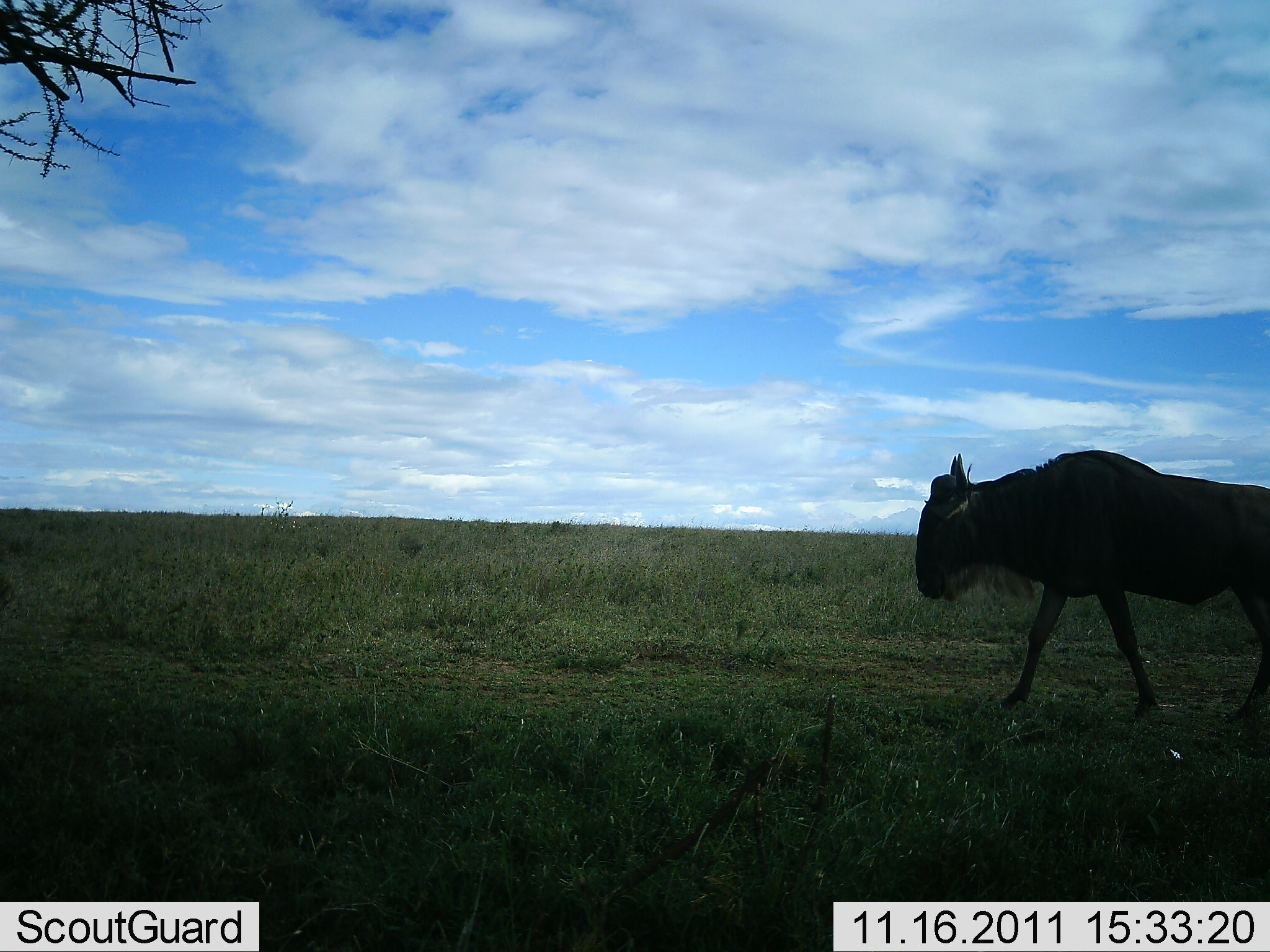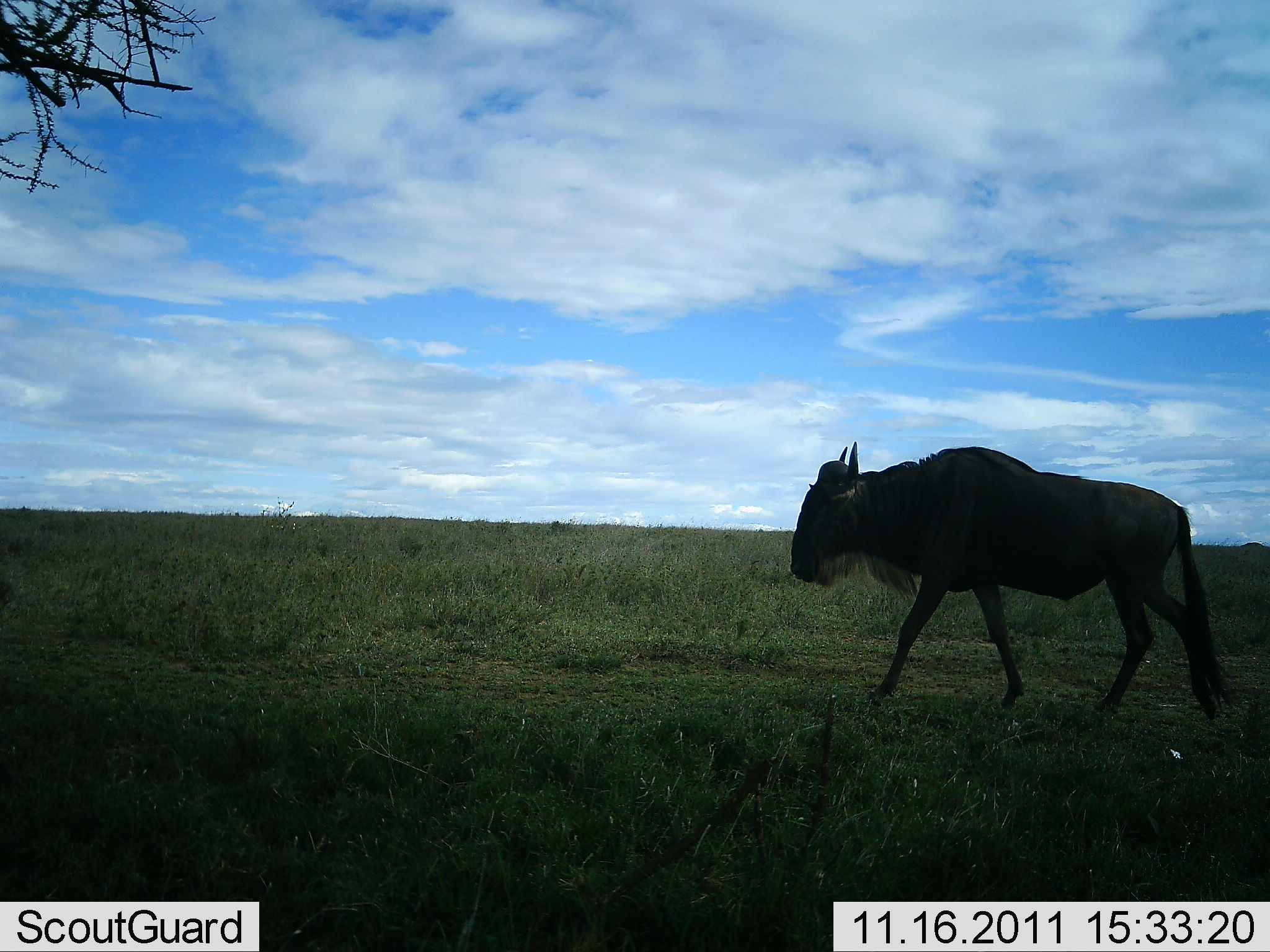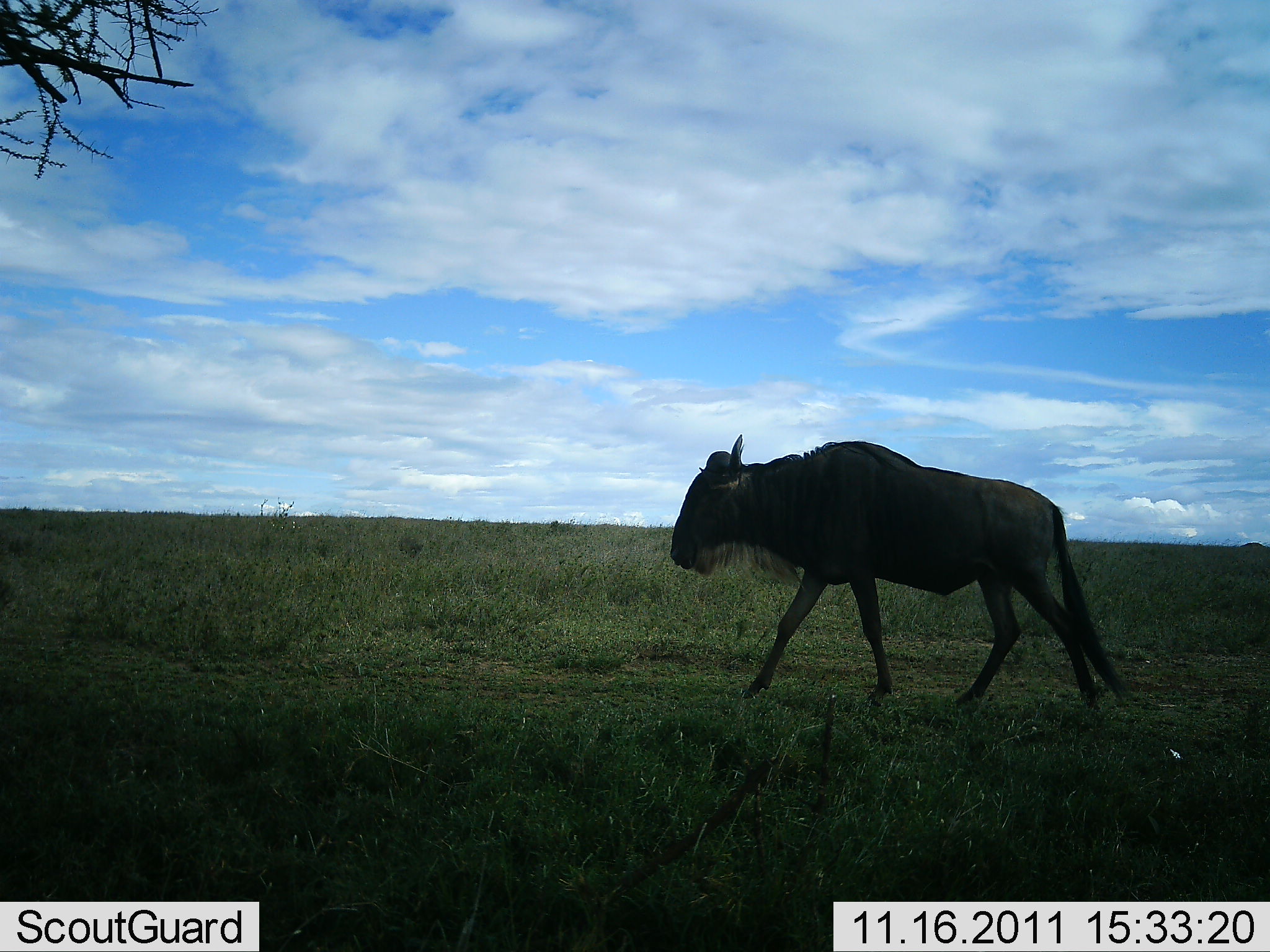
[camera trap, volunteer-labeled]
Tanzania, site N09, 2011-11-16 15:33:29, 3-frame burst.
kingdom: Animalia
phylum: Chordata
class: Mammalia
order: Artiodactyla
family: Bovidae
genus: Connochaetes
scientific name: Connochaetes taurinus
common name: blue wildebeest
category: wildebeest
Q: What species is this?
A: Wildebeest (blue wildebeest) (Connochaetes taurinus).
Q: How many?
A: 1.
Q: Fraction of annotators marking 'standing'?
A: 0%.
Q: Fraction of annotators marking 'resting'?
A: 0%.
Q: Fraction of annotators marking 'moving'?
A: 100%.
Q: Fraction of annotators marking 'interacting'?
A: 0%.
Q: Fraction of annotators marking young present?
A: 0%.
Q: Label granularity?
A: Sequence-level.